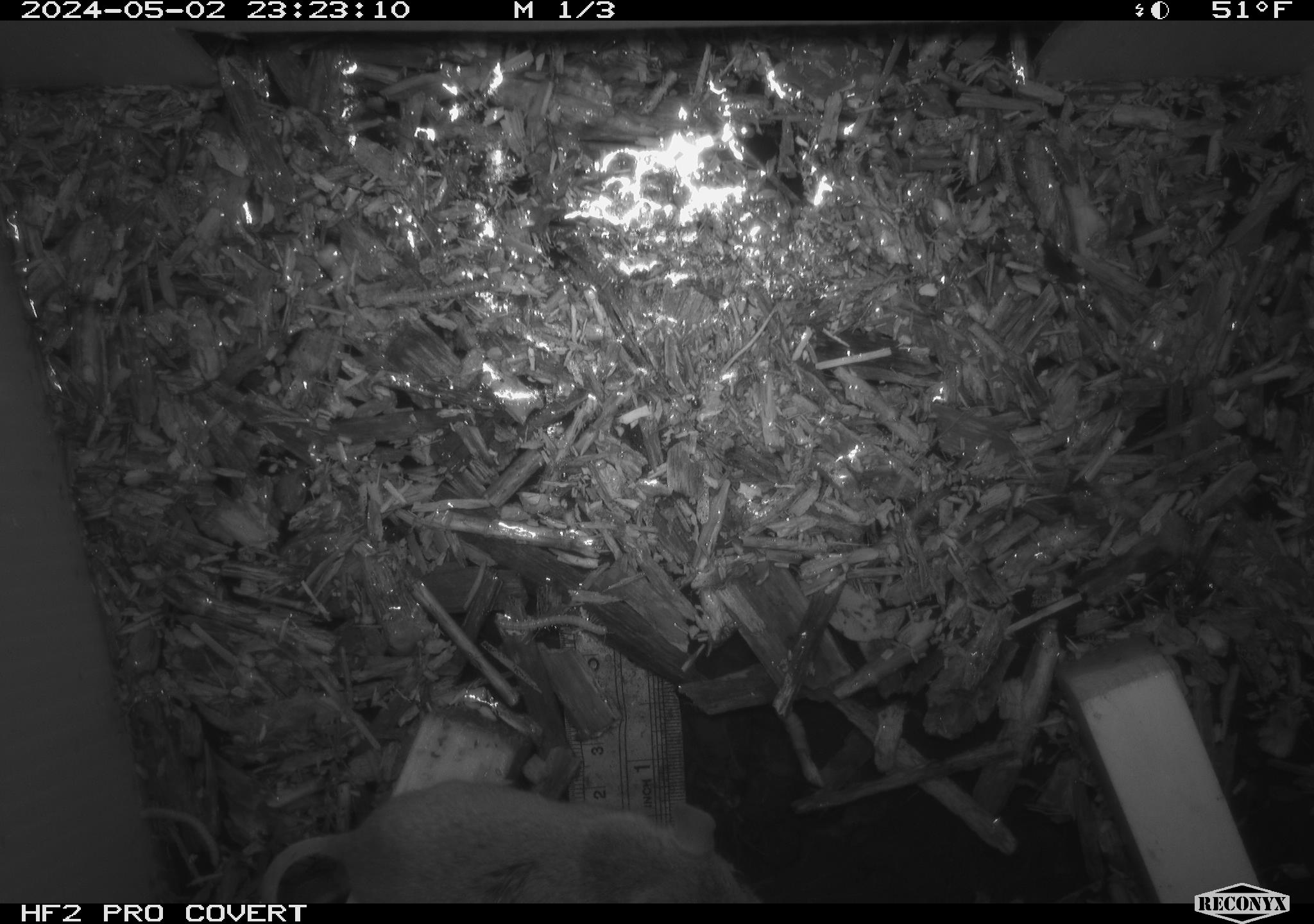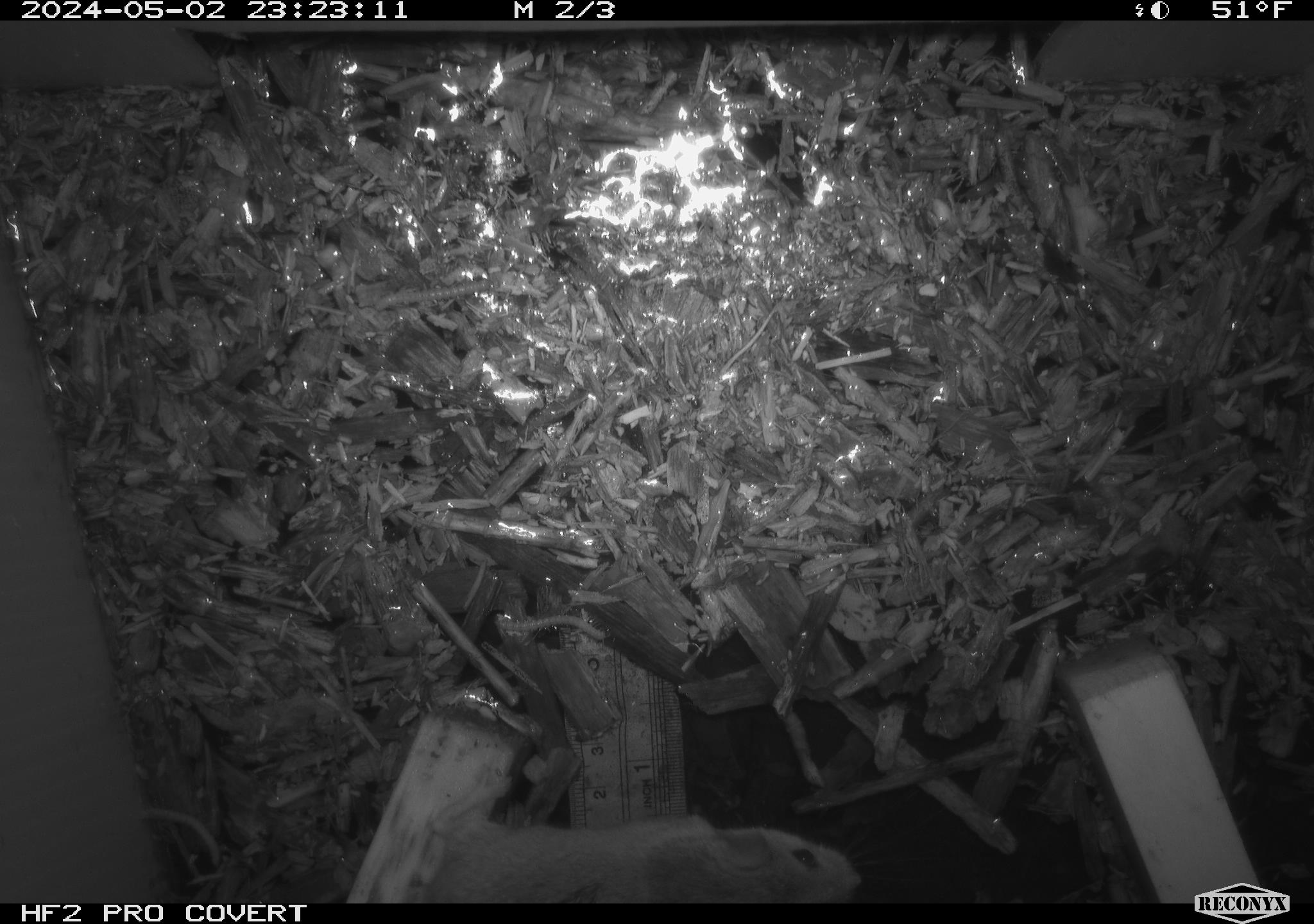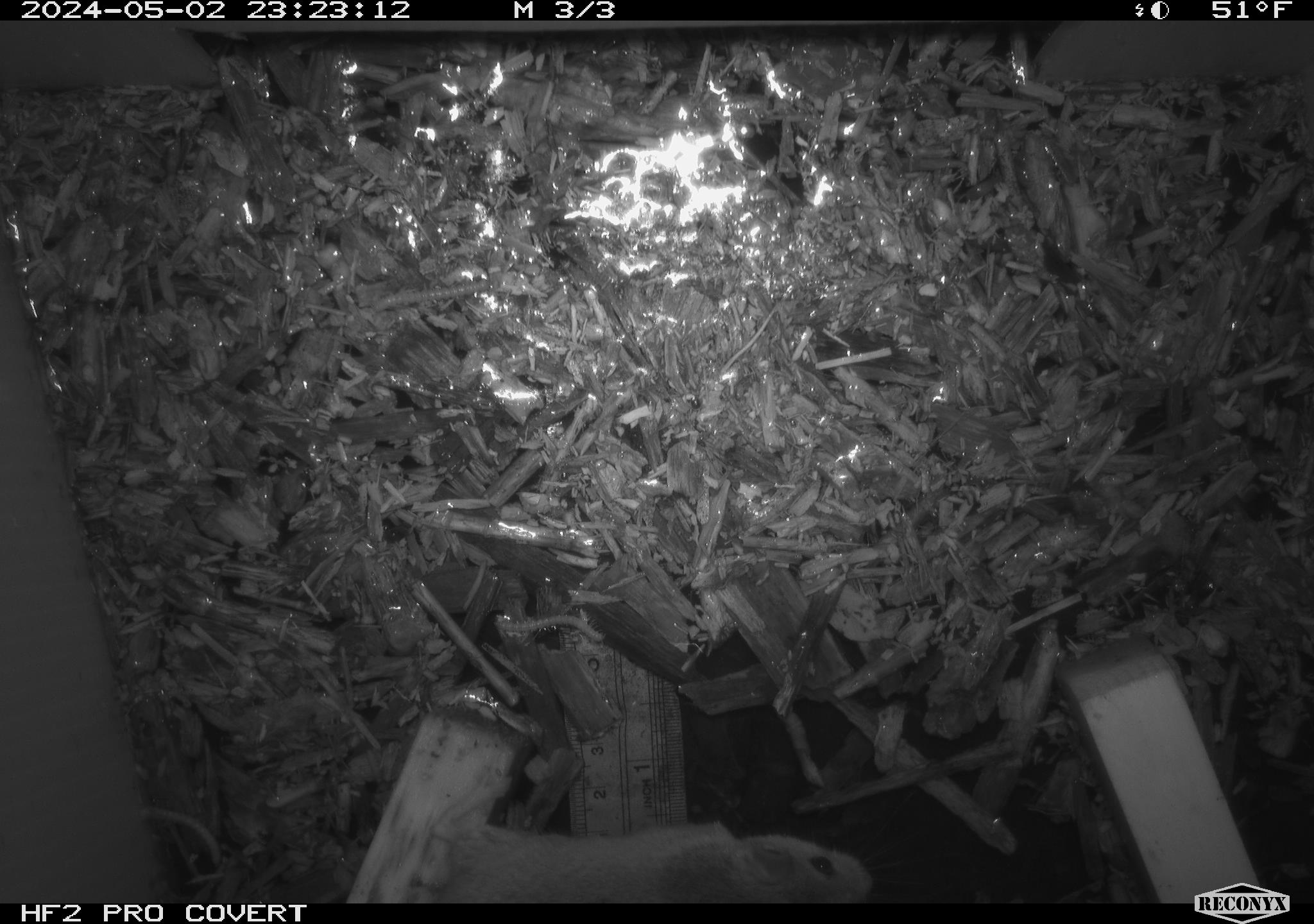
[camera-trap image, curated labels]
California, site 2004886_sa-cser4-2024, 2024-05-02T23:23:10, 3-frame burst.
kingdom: Animalia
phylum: Chordata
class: Mammalia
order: Eulipotyphla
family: Soricidae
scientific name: Soricidae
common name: shrews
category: soricidae family